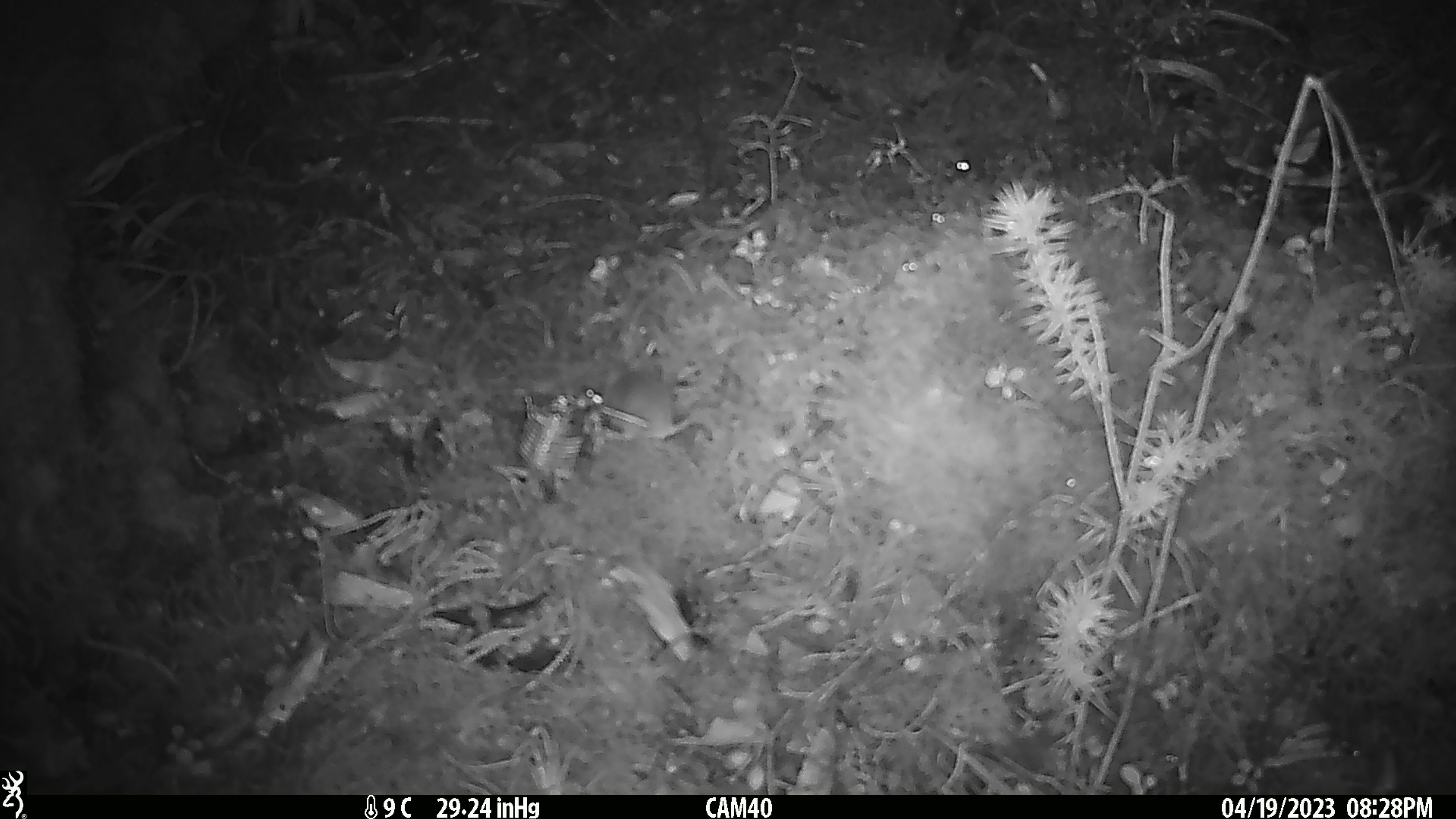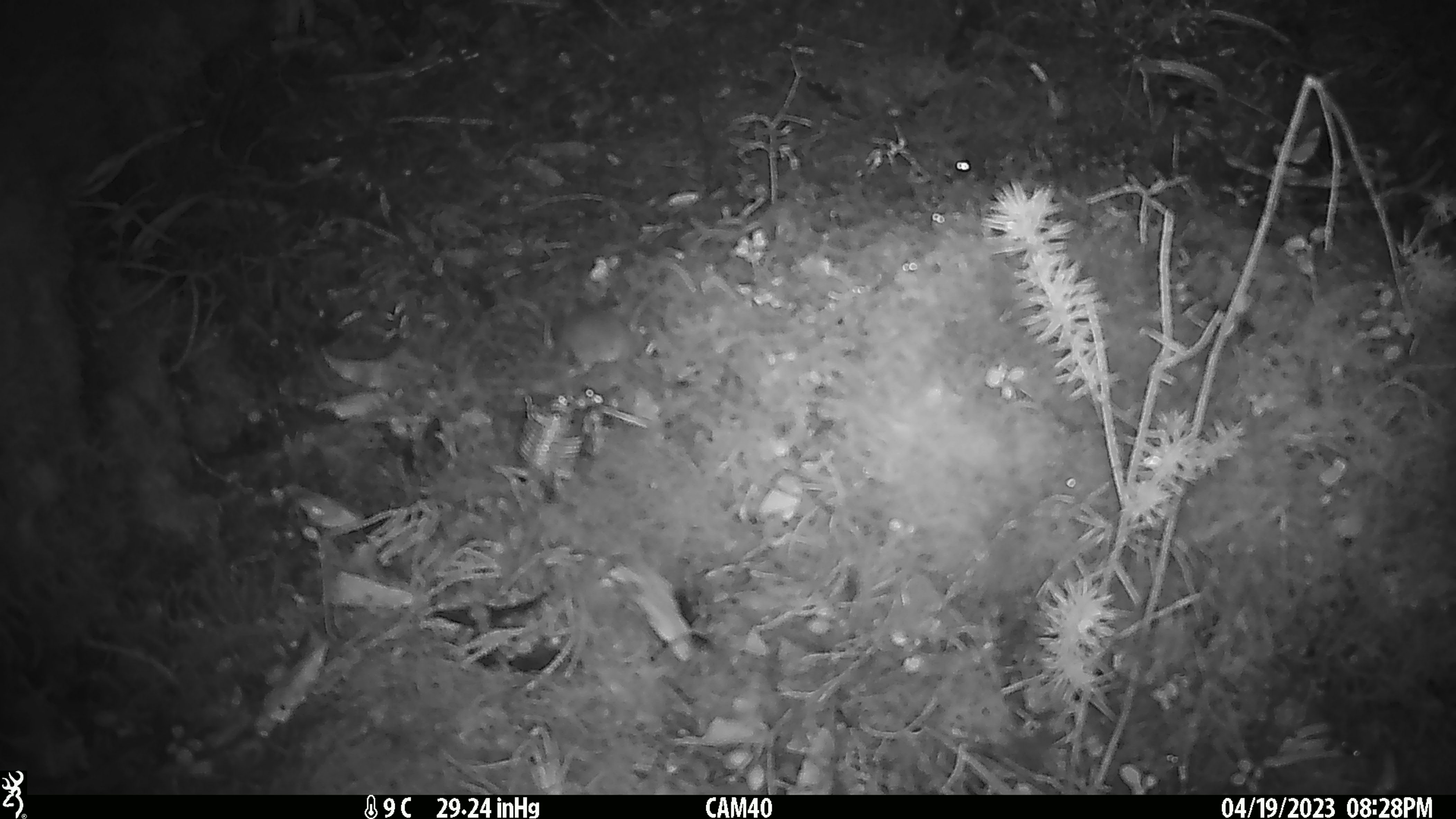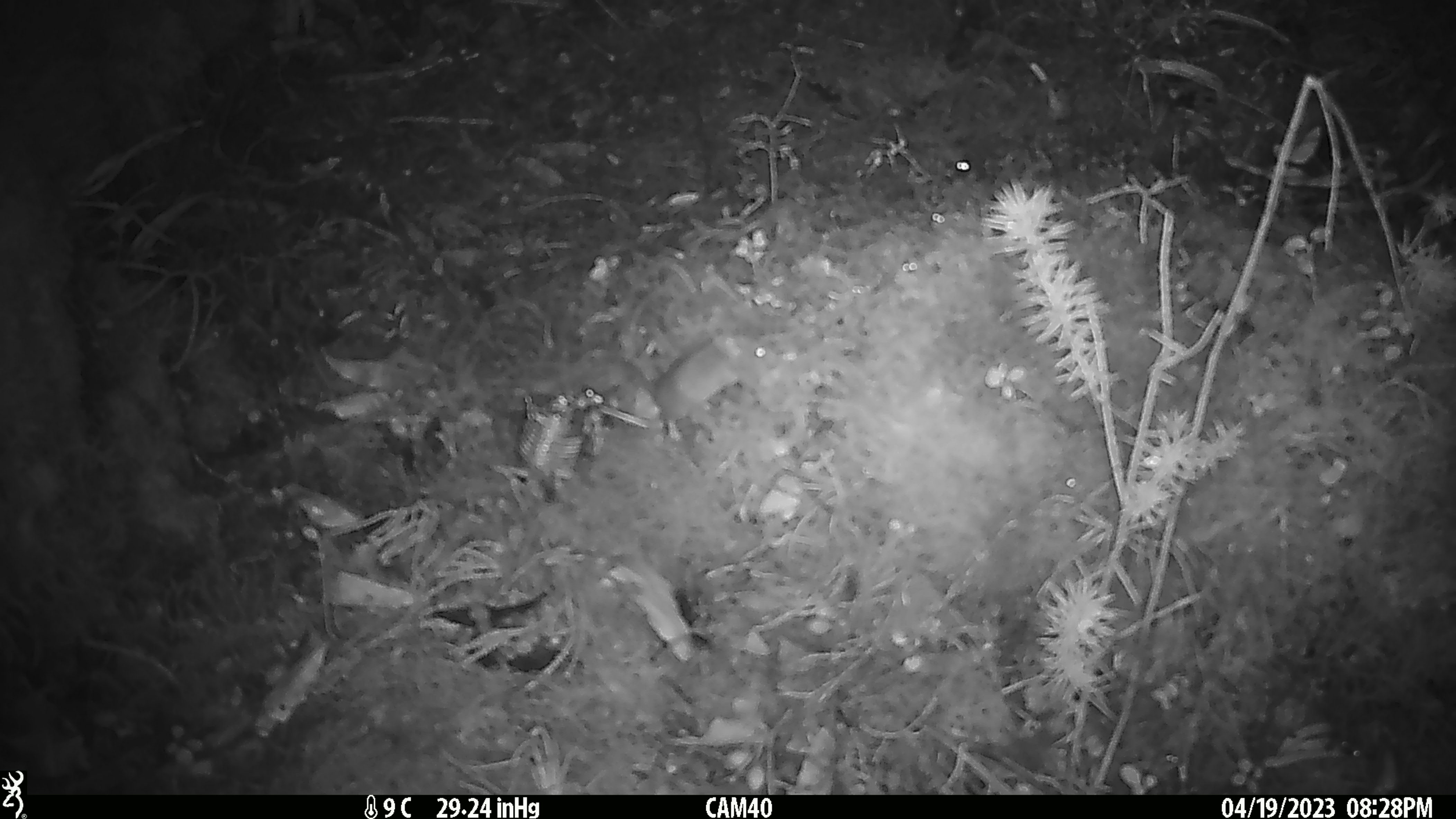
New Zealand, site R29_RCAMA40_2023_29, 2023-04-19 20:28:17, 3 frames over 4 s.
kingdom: Animalia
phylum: Chordata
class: Mammalia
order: Rodentia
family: Muridae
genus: Mus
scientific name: Mus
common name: mouse